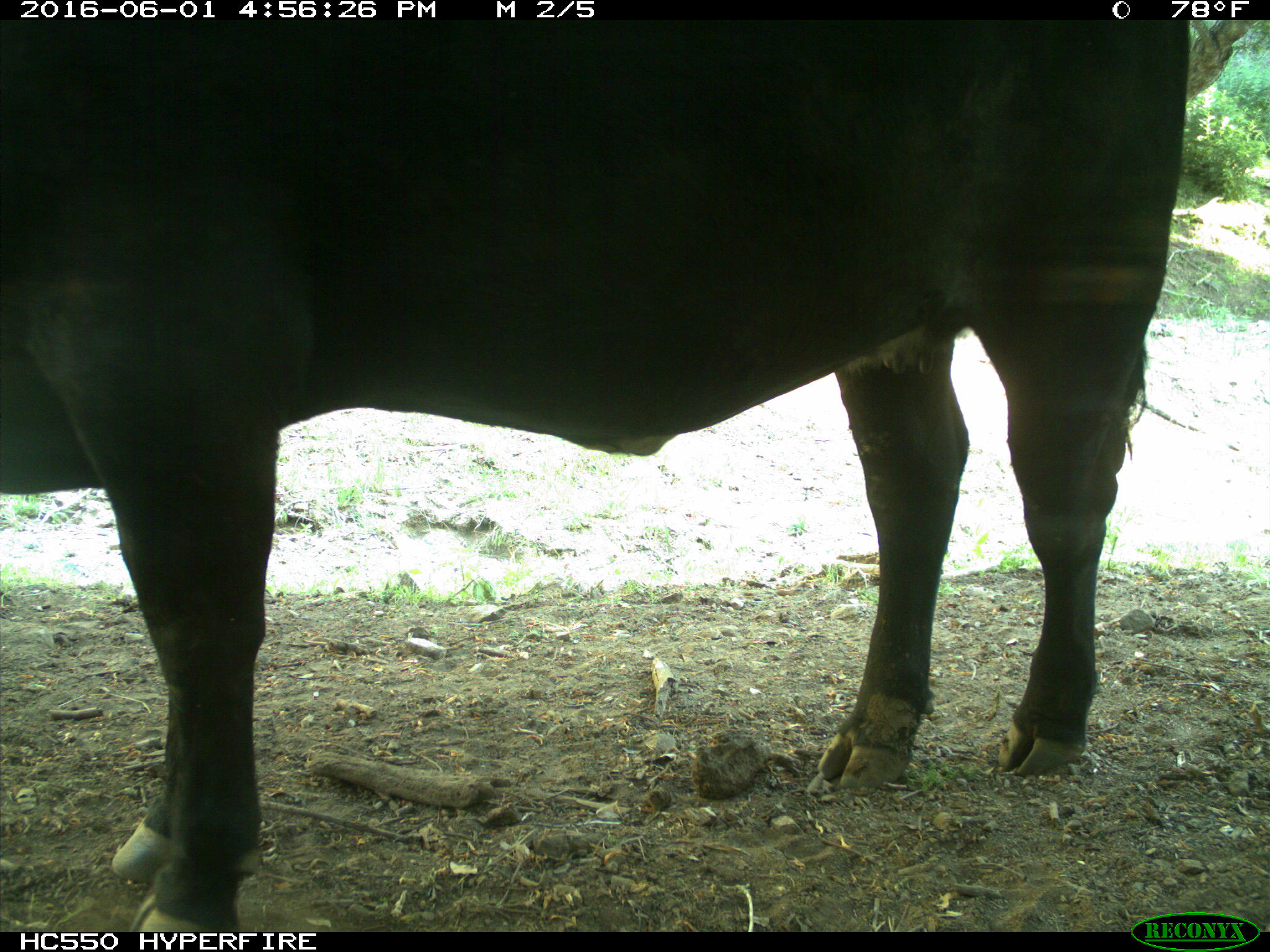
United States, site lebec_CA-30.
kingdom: Animalia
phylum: Chordata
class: Mammalia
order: Artiodactyla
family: Bovidae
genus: Bos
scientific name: Bos taurus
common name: domestic cow